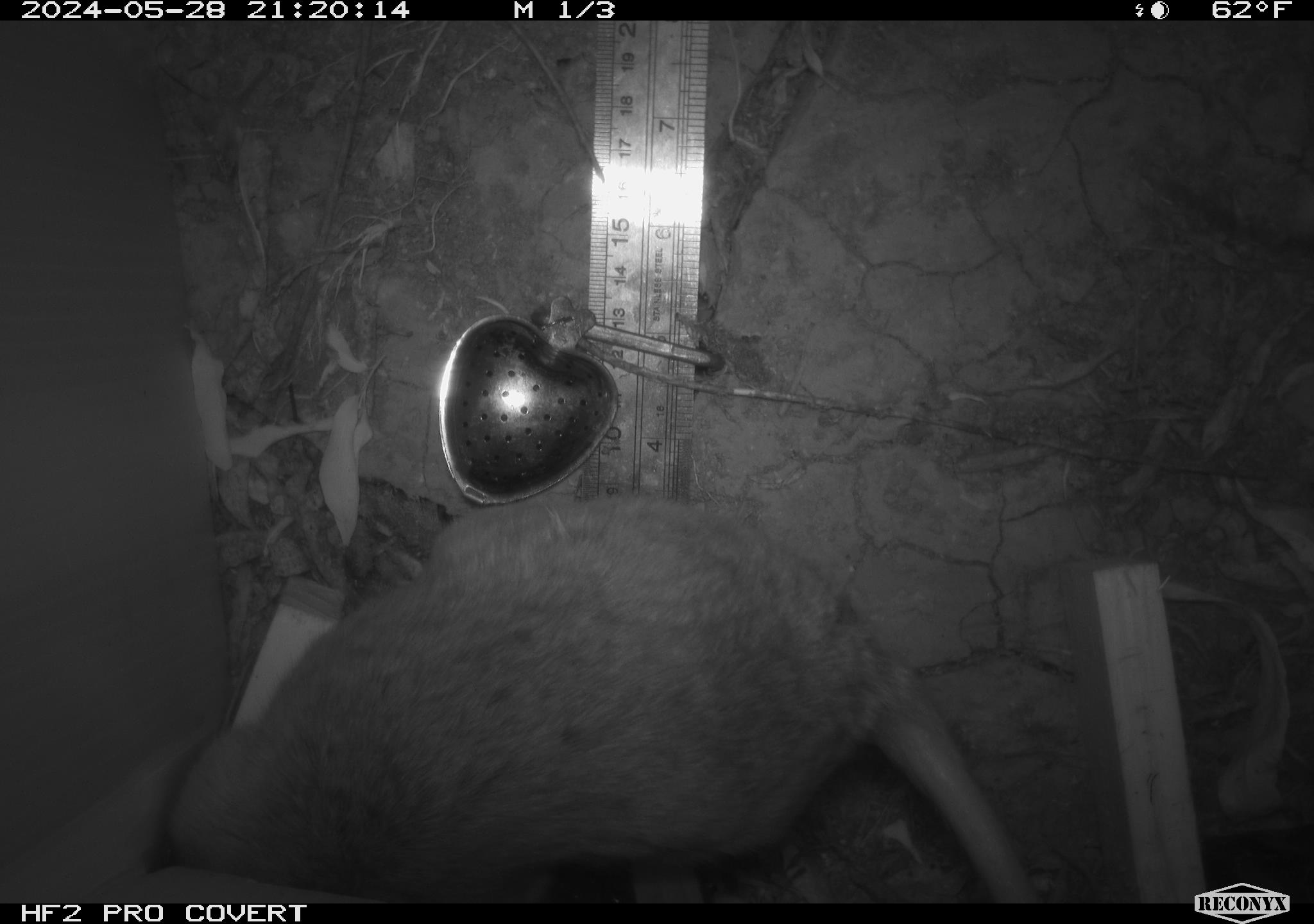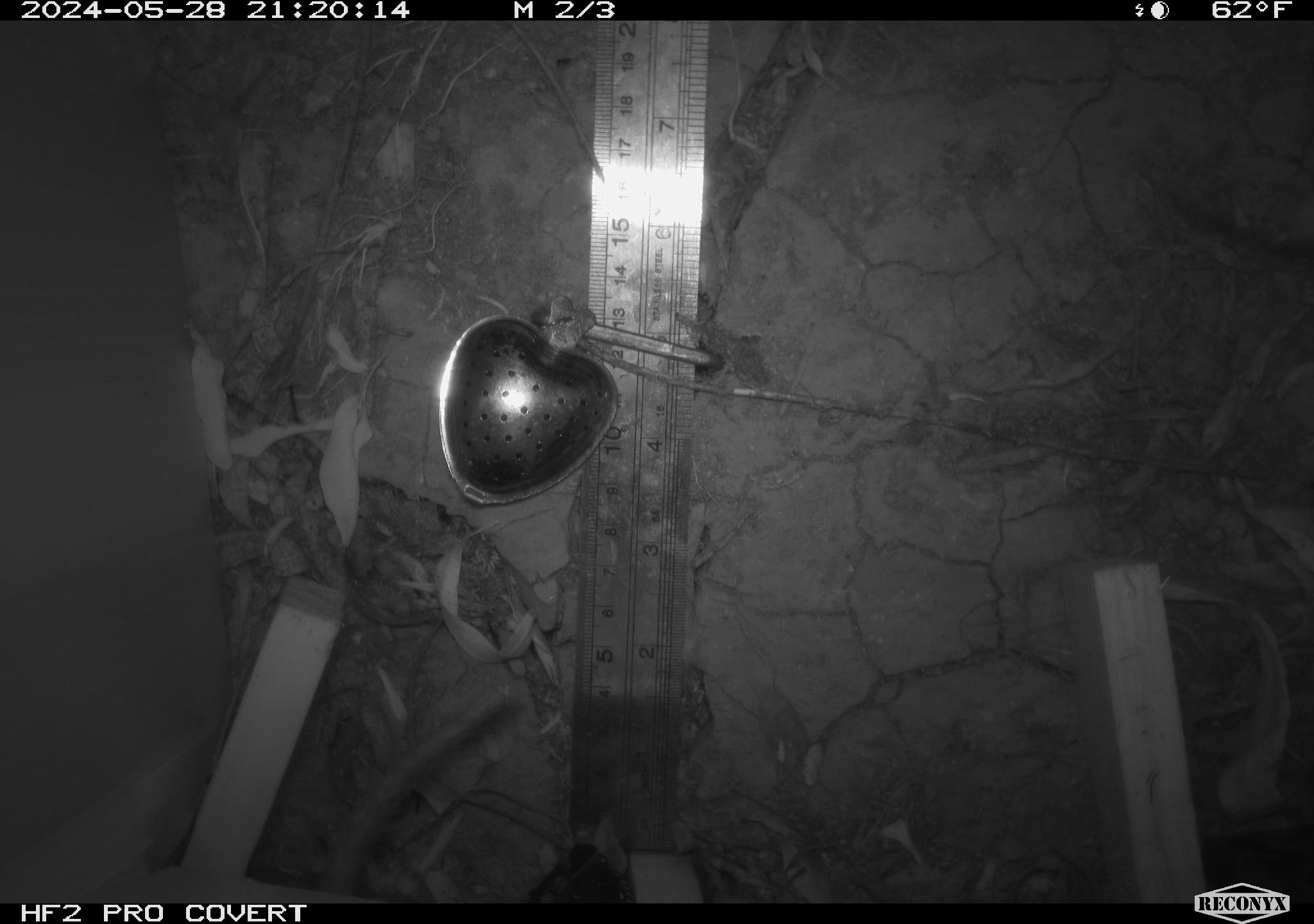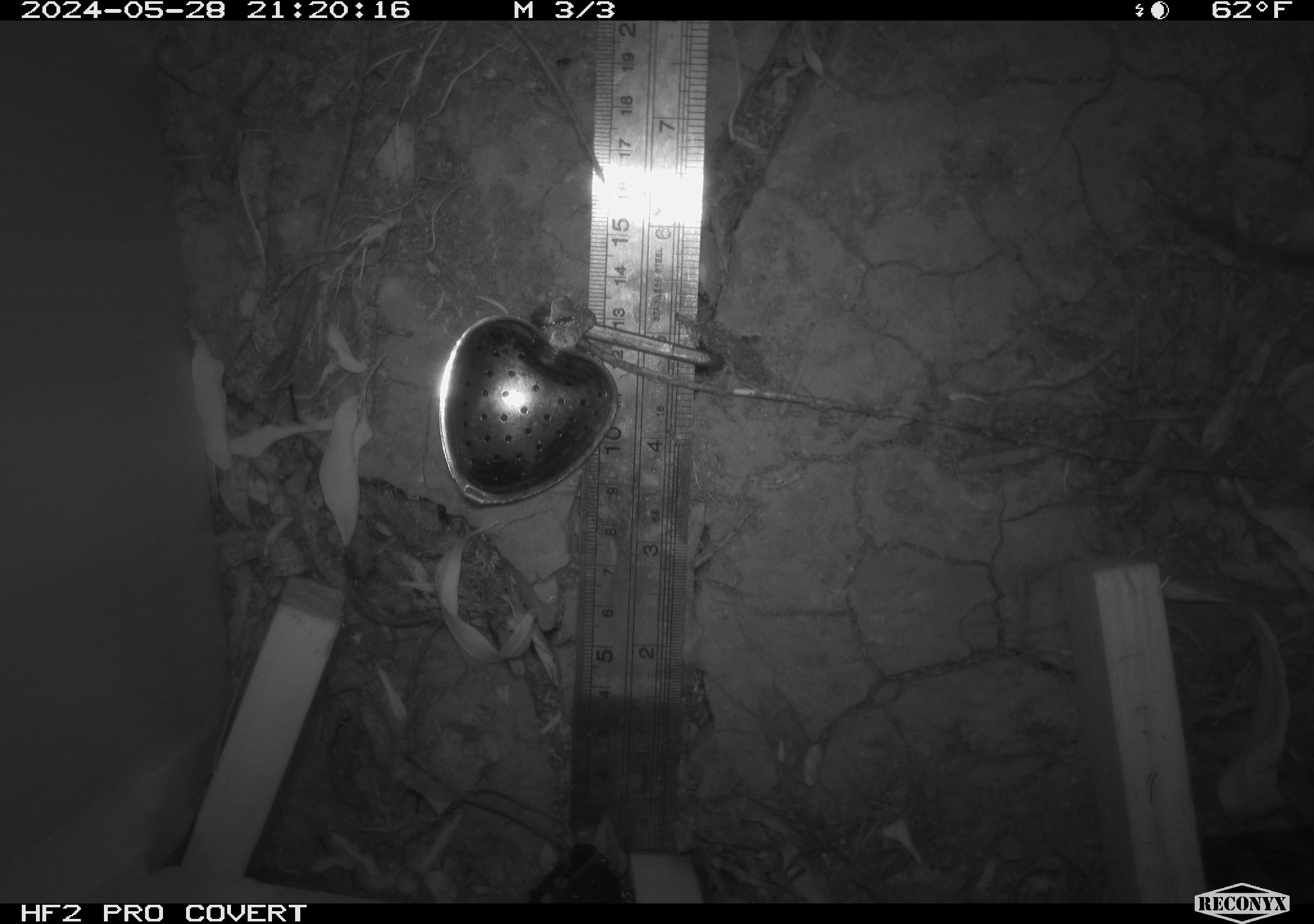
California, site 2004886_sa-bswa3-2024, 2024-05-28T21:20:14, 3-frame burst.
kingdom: Animalia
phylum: Chordata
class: Mammalia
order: Rodentia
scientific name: Rodentia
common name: woodrat or rat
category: woodrat or rat species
Woodrat or rat species (woodrat or rat) (Rodentia).